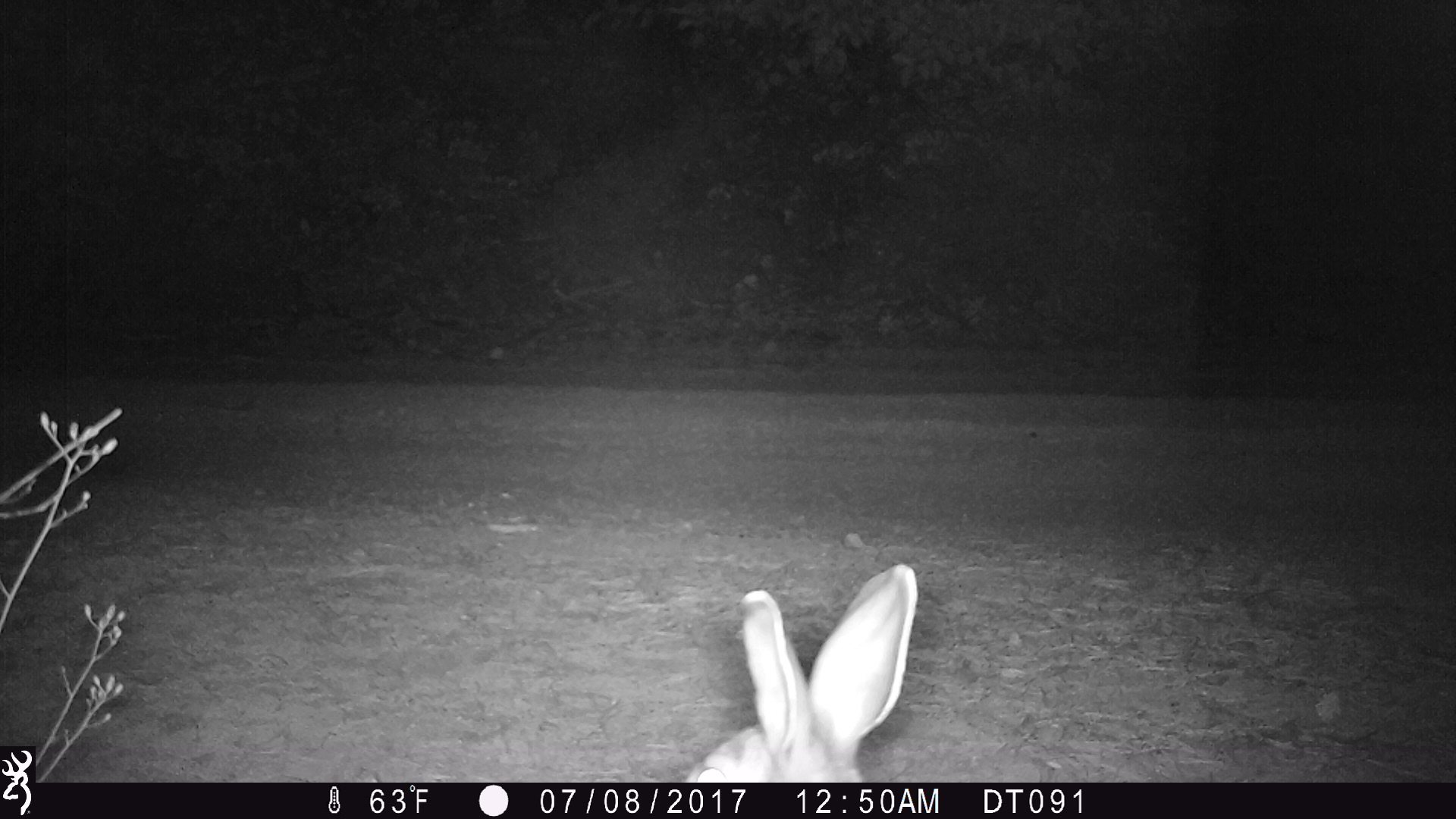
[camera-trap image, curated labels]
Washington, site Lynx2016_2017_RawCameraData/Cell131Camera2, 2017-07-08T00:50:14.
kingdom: Animalia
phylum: Chordata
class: Mammalia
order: Lagomorpha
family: Leporidae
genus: Lepus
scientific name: Lepus americanus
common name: snowshoe hare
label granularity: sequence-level